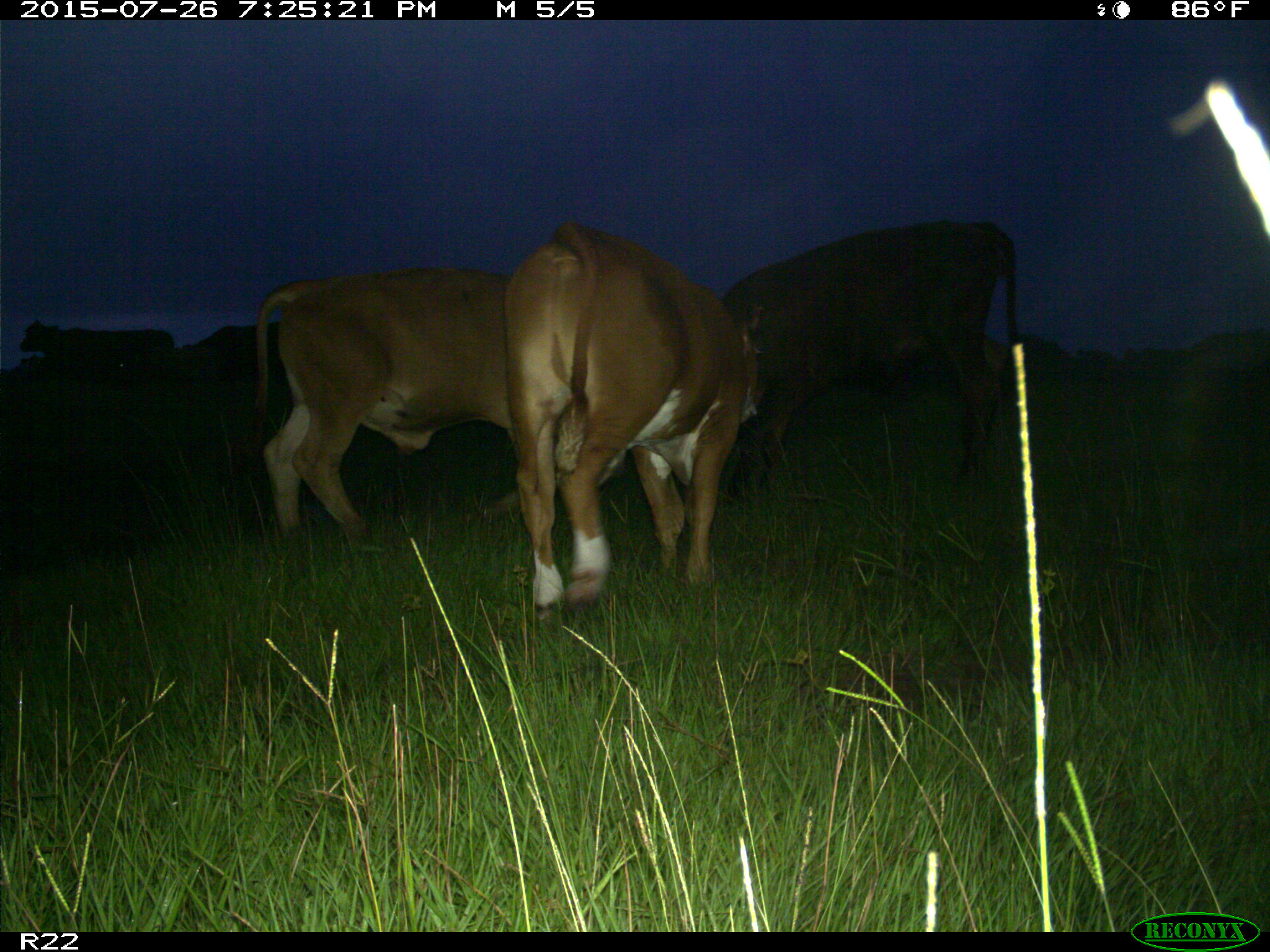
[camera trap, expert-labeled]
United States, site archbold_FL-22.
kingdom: Animalia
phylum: Chordata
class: Mammalia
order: Artiodactyla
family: Bovidae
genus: Bos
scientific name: Bos taurus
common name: domestic cow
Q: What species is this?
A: Bos taurus (domestic cow).